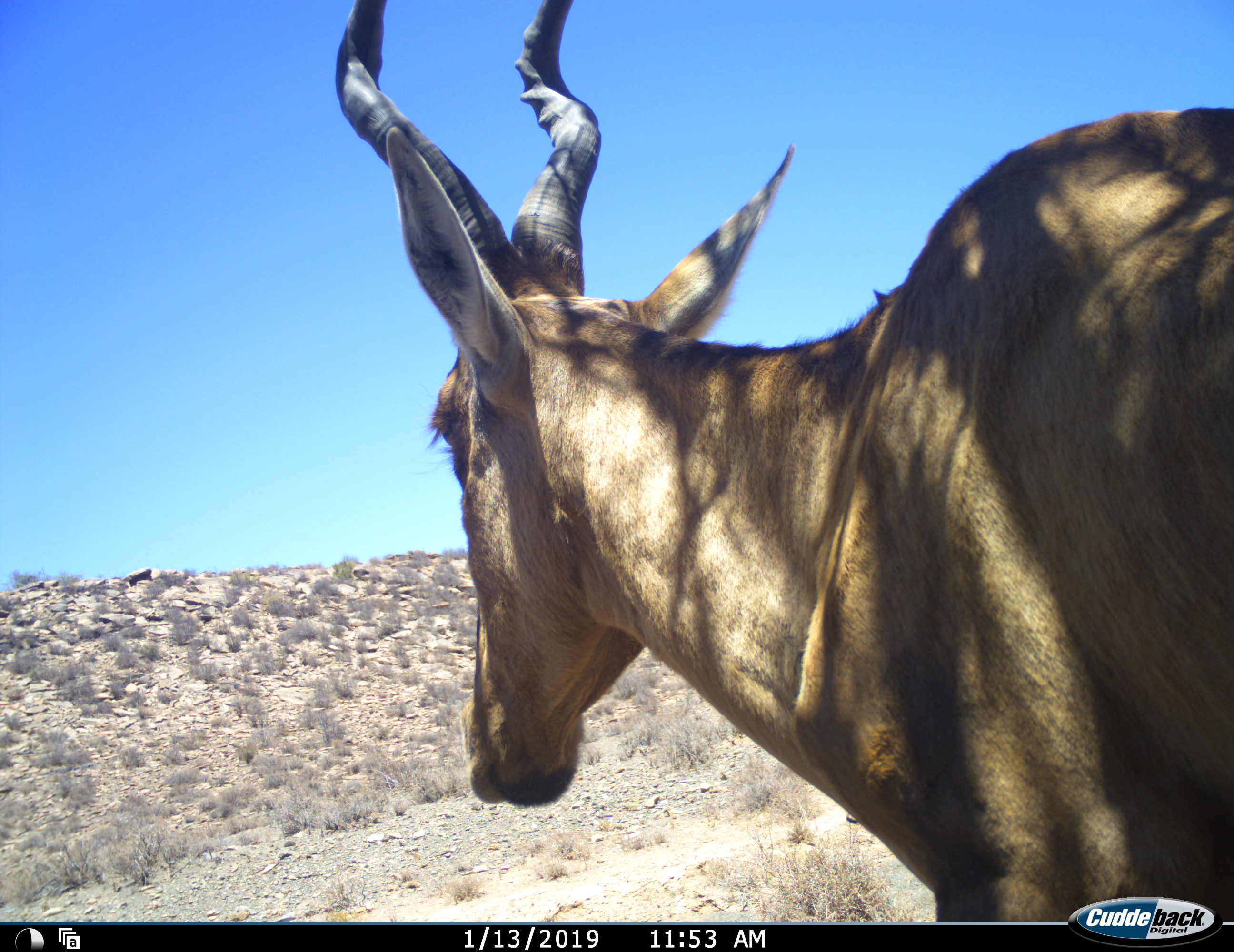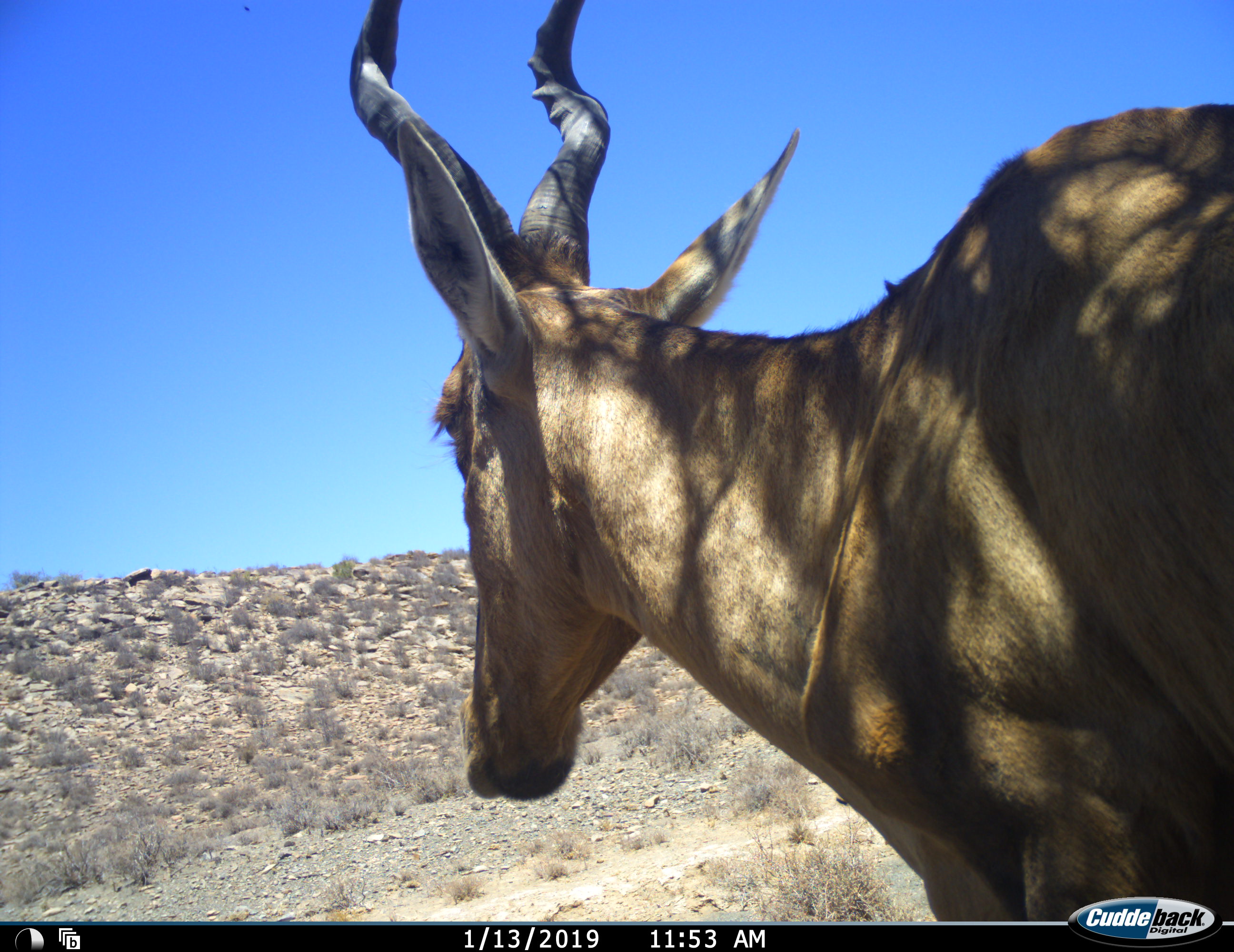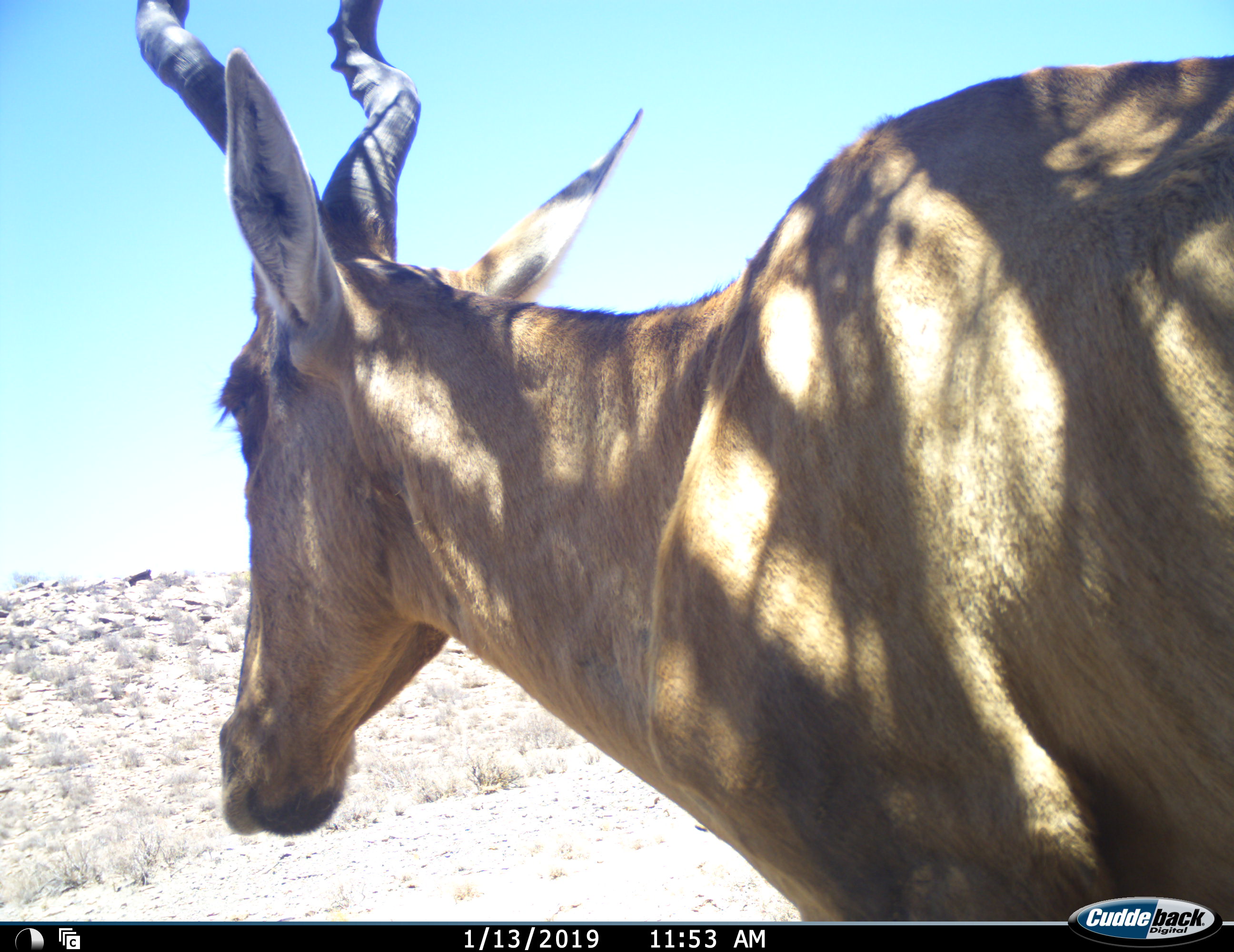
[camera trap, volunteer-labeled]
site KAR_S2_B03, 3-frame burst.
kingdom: Animalia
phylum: Chordata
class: Mammalia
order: Artiodactyla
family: Bovidae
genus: Alcelaphus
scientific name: Alcelaphus buselaphus caama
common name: red hartebeest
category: hartebeestred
Hartebeestred (red hartebeest) (Alcelaphus buselaphus caama), count 1. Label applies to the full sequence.